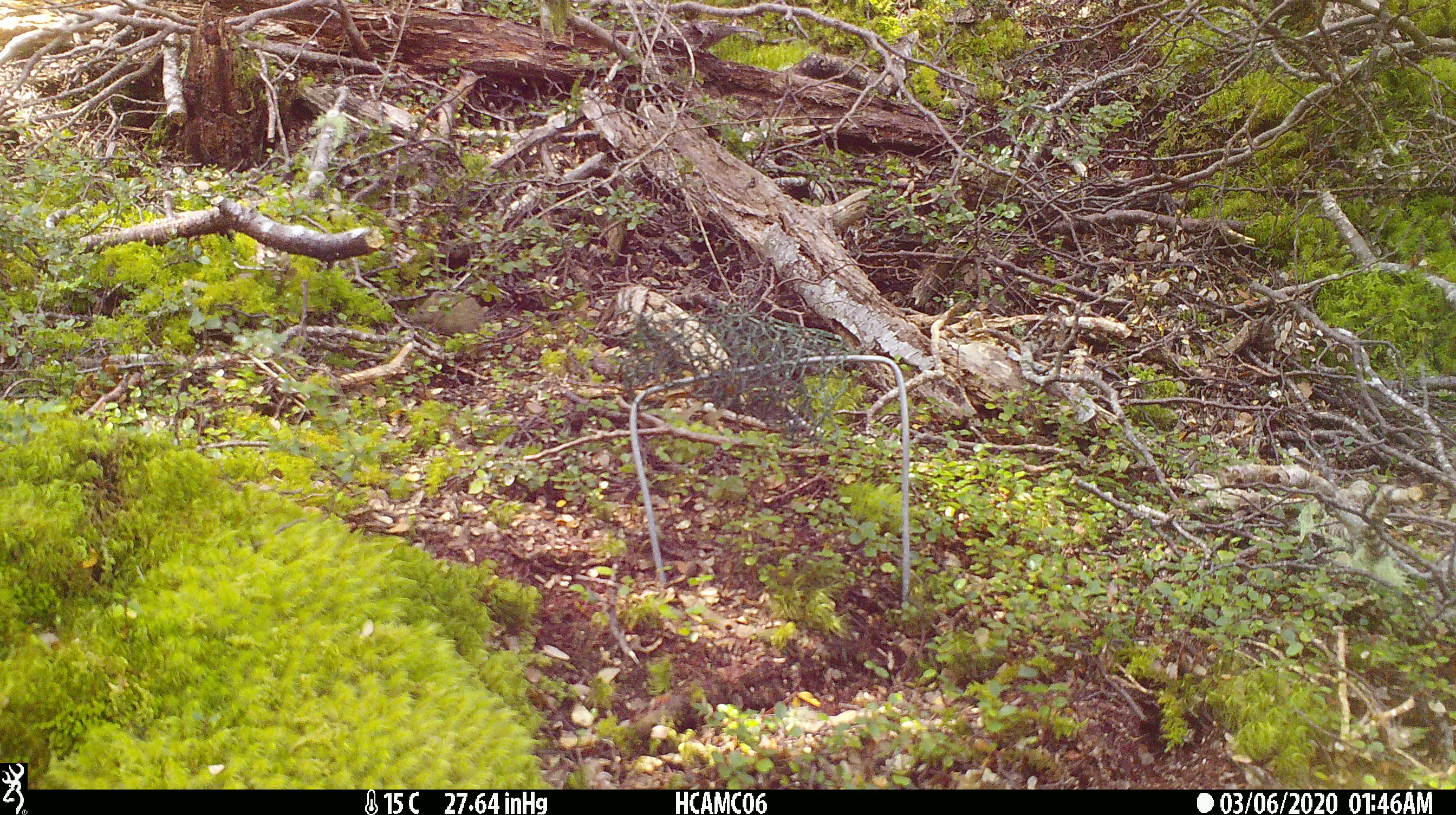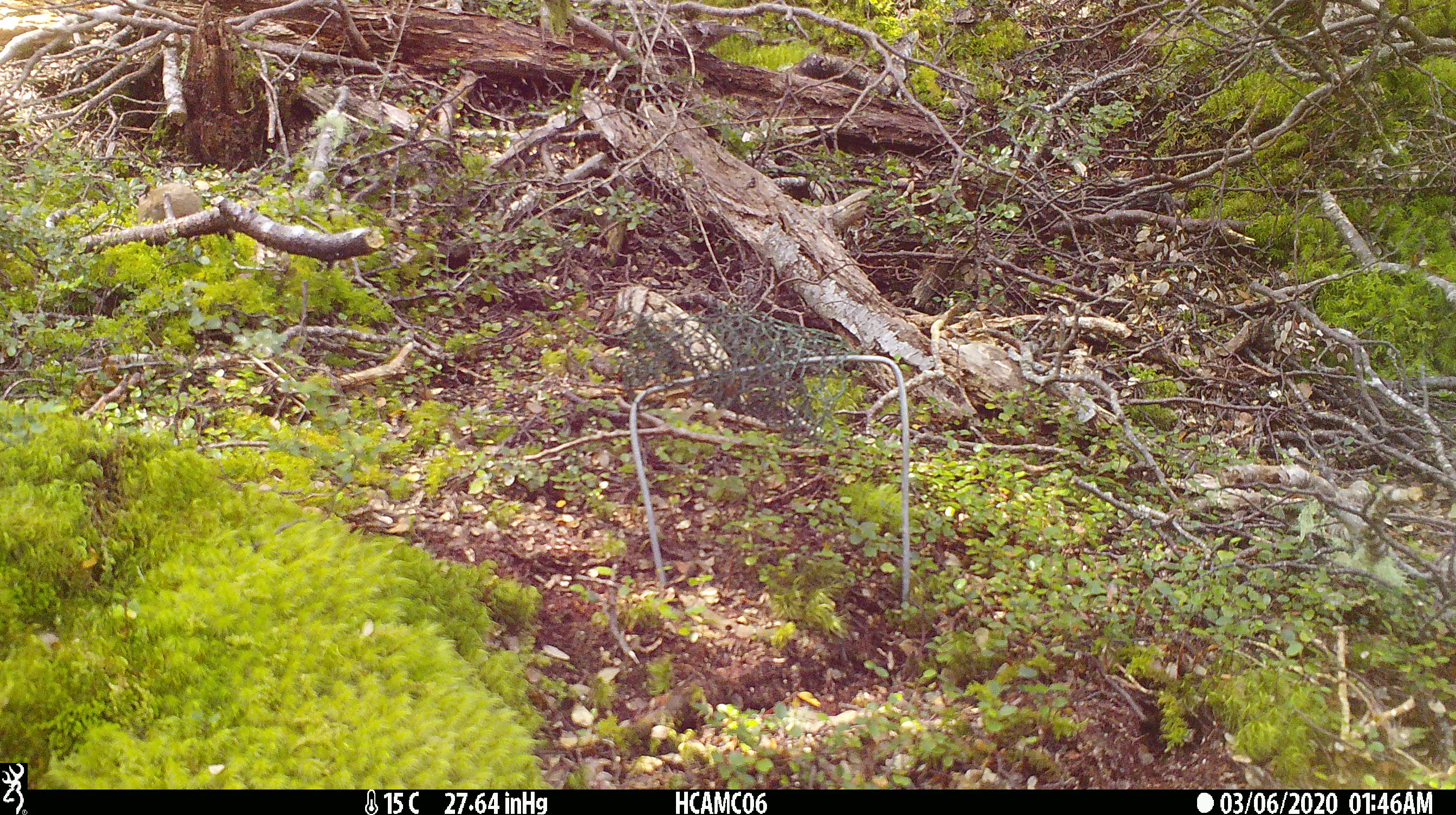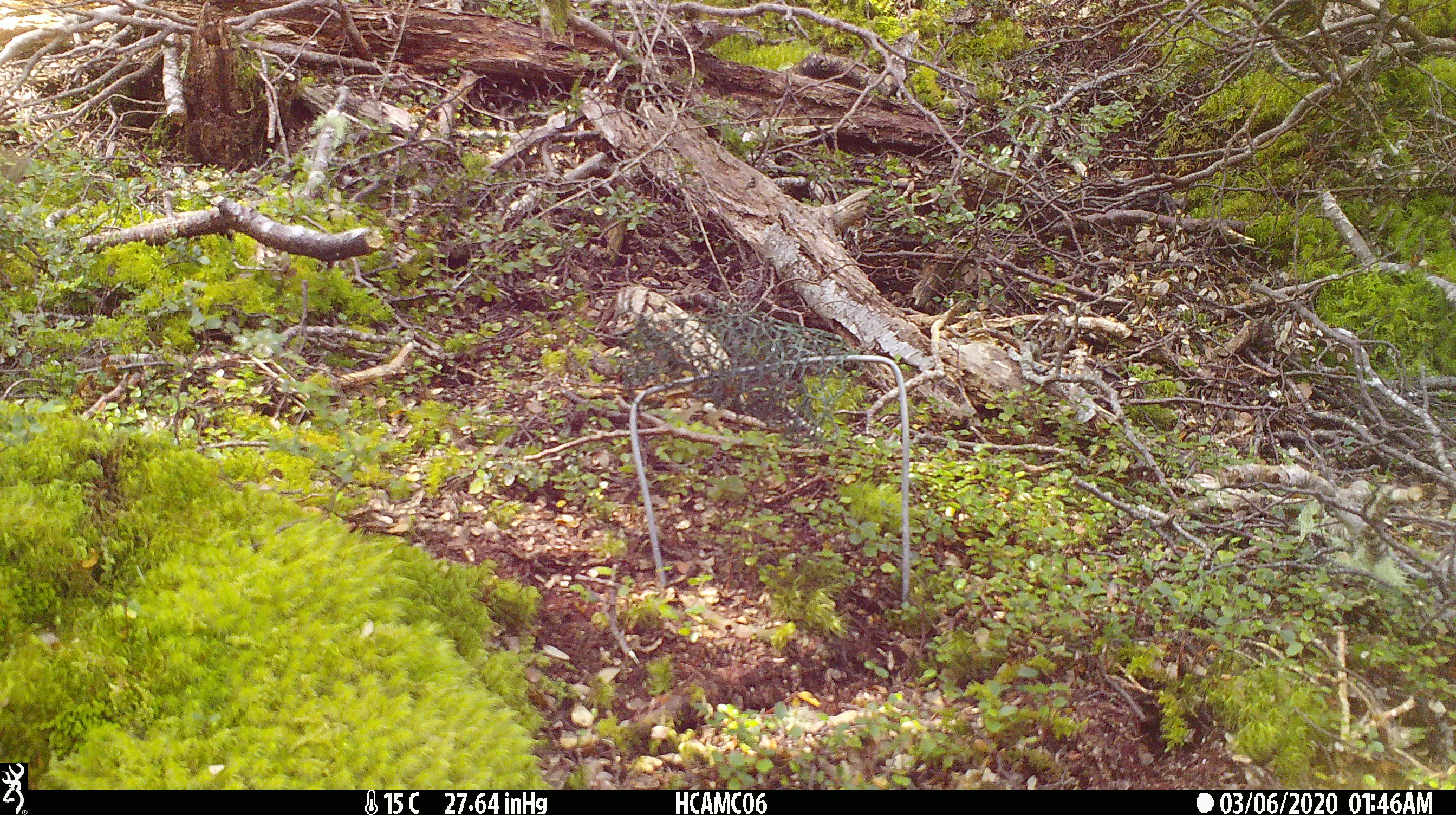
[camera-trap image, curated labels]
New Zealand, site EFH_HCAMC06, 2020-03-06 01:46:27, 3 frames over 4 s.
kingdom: Animalia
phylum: Chordata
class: Mammalia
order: Rodentia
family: Muridae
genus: Mus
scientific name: Mus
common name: mouse